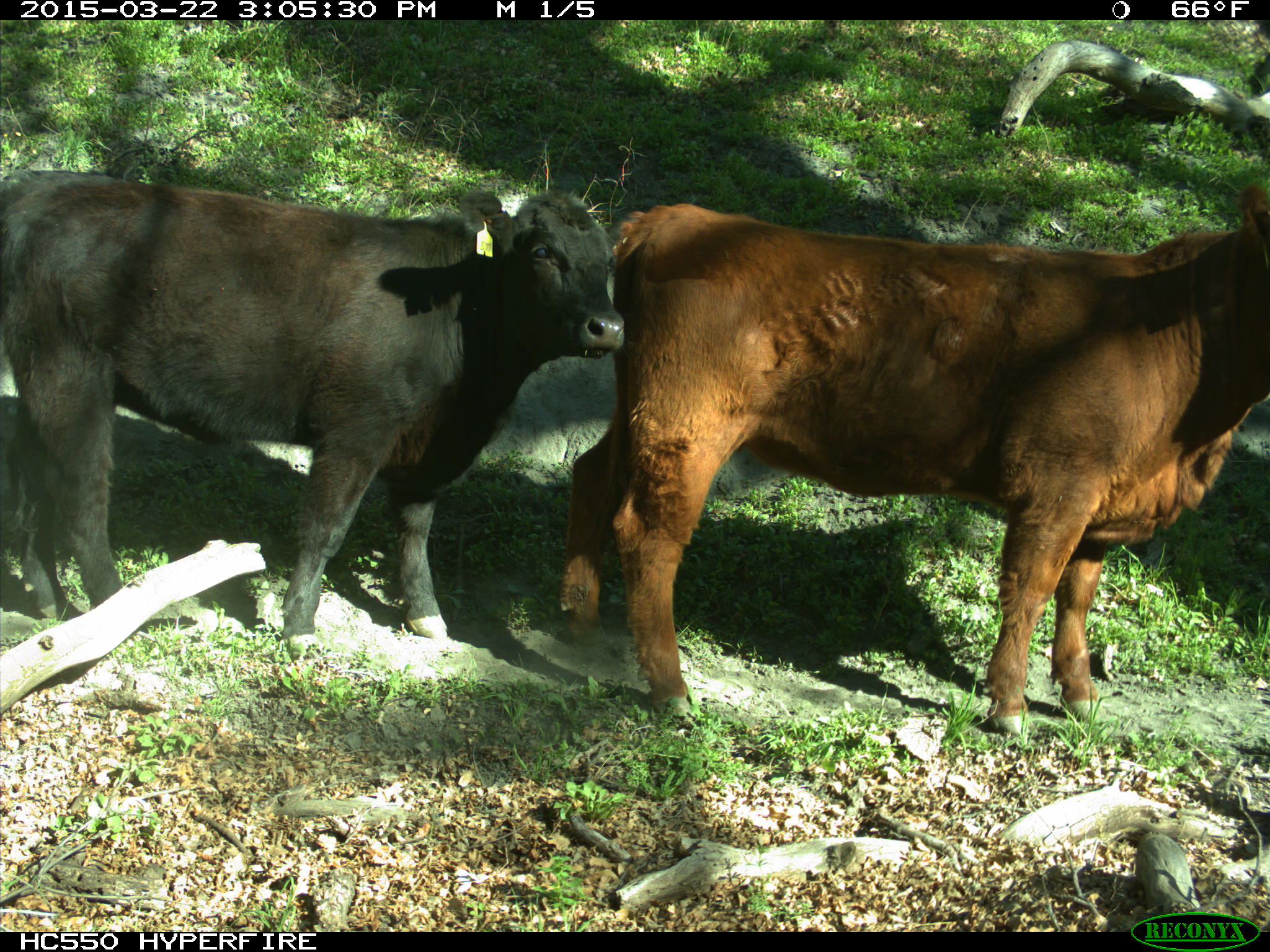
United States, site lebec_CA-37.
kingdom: Animalia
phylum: Chordata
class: Mammalia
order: Artiodactyla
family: Bovidae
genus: Bos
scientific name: Bos taurus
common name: domestic cow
Bos taurus (domestic cow).